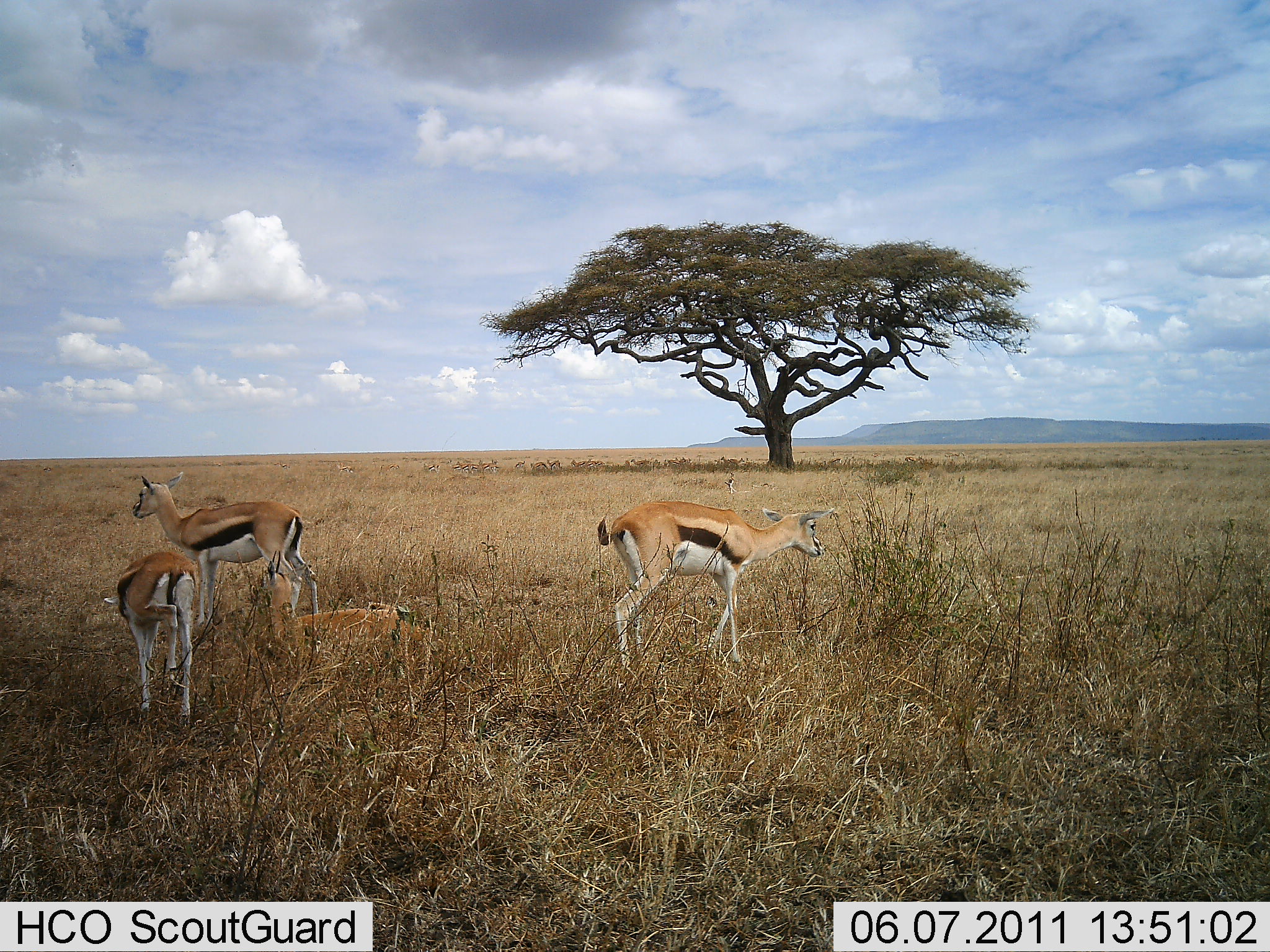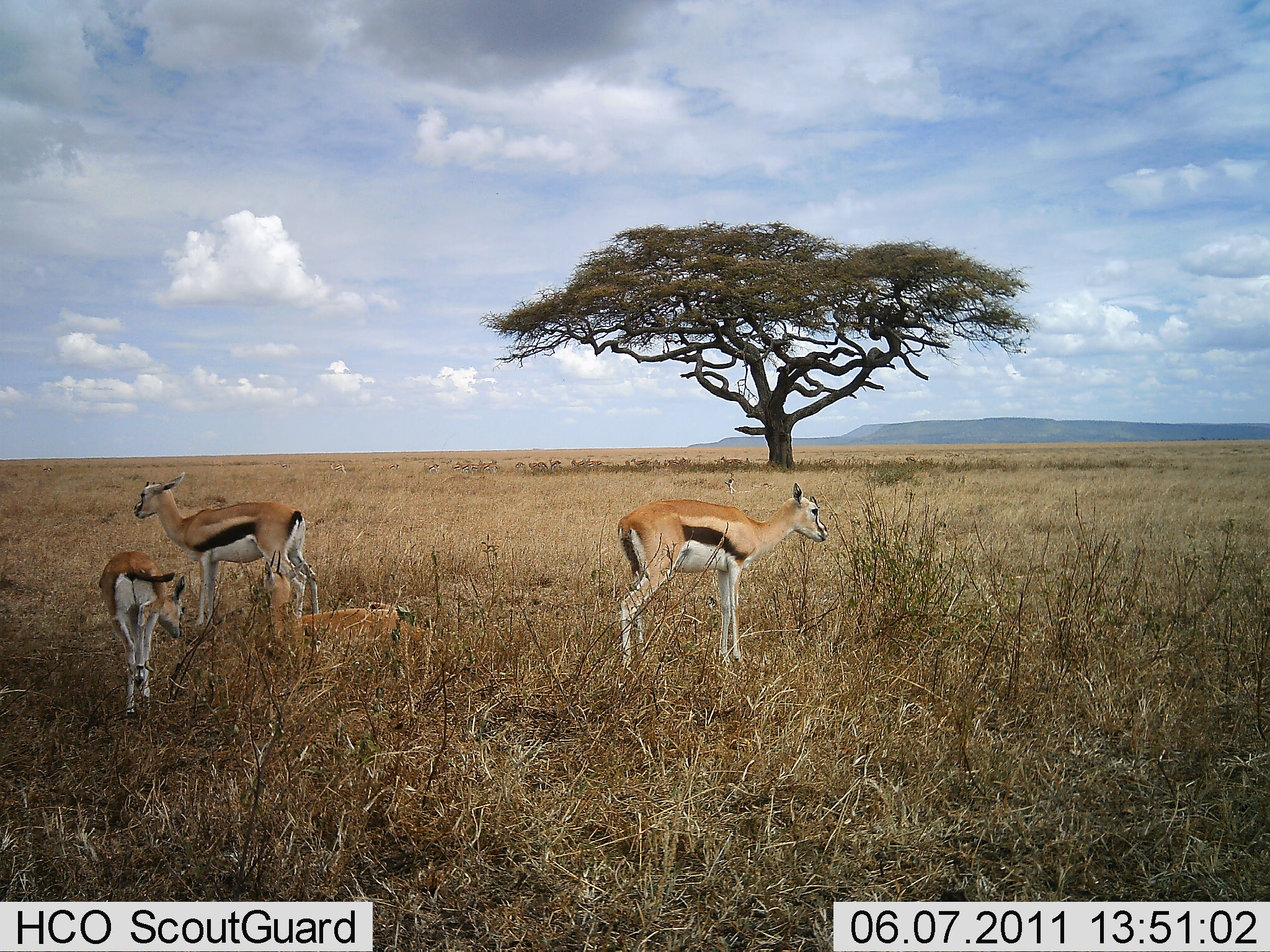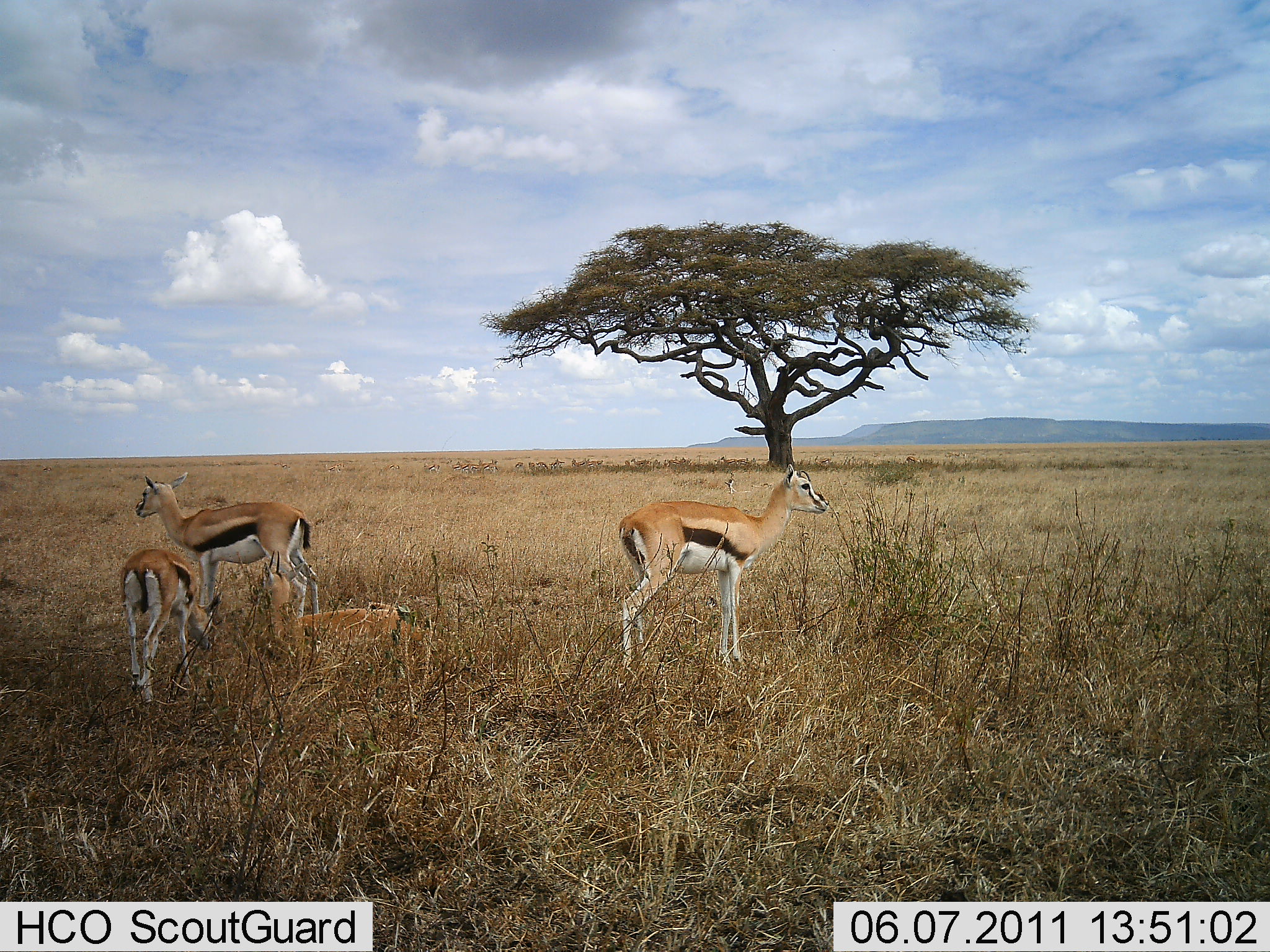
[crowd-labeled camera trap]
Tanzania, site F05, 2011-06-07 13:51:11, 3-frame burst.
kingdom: Animalia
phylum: Chordata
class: Mammalia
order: Artiodactyla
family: Bovidae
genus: Eudorcas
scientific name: Eudorcas thomsonii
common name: thomson's gazelle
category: gazellethomsons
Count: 4.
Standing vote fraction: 100%.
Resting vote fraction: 58%.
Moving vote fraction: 8%.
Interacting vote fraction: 0%.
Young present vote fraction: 17%.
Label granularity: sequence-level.